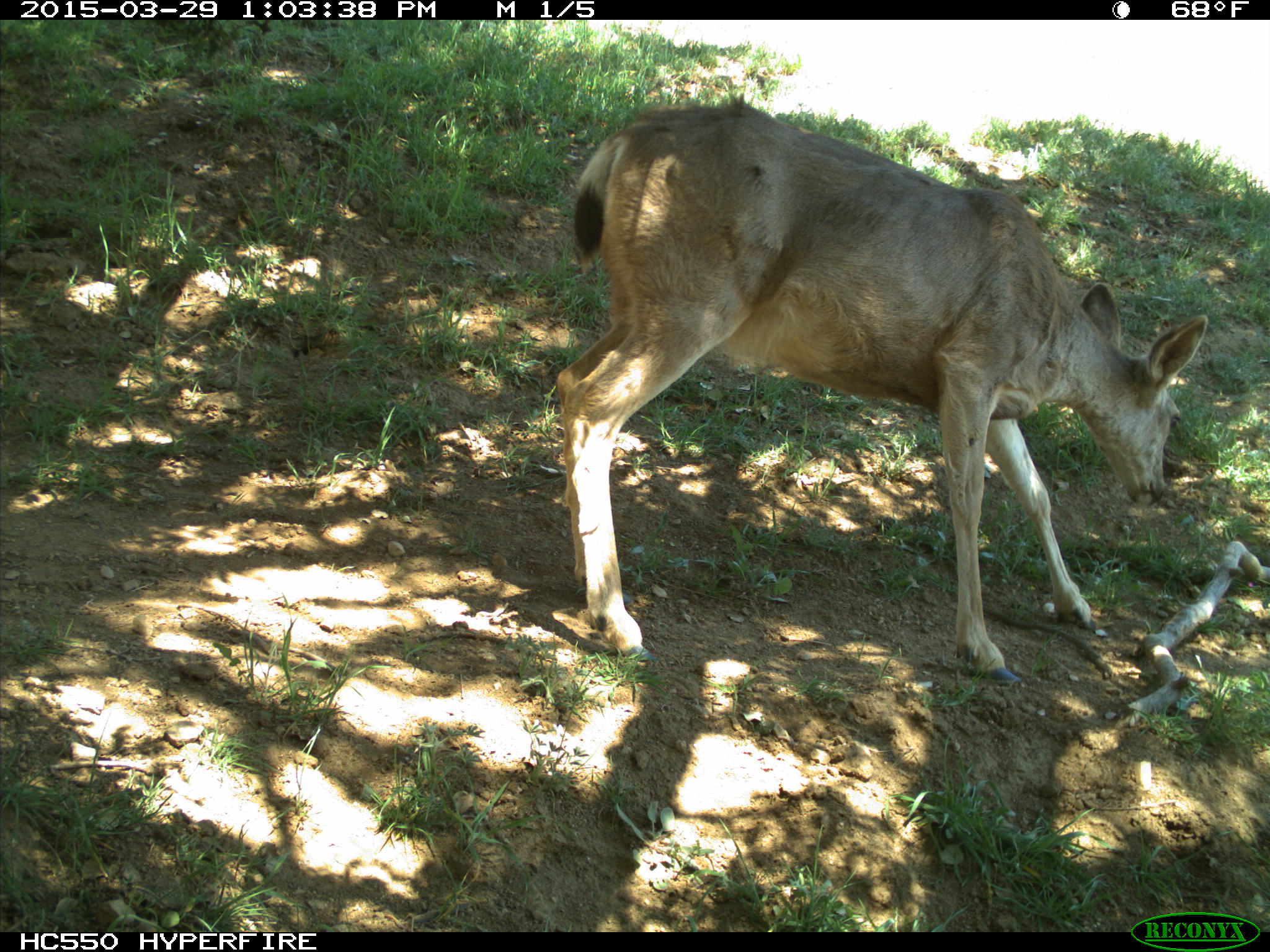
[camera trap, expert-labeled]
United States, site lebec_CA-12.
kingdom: Animalia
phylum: Chordata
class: Mammalia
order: Artiodactyla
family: Cervidae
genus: Odocoileus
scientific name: Odocoileus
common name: deer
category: unidentified deer